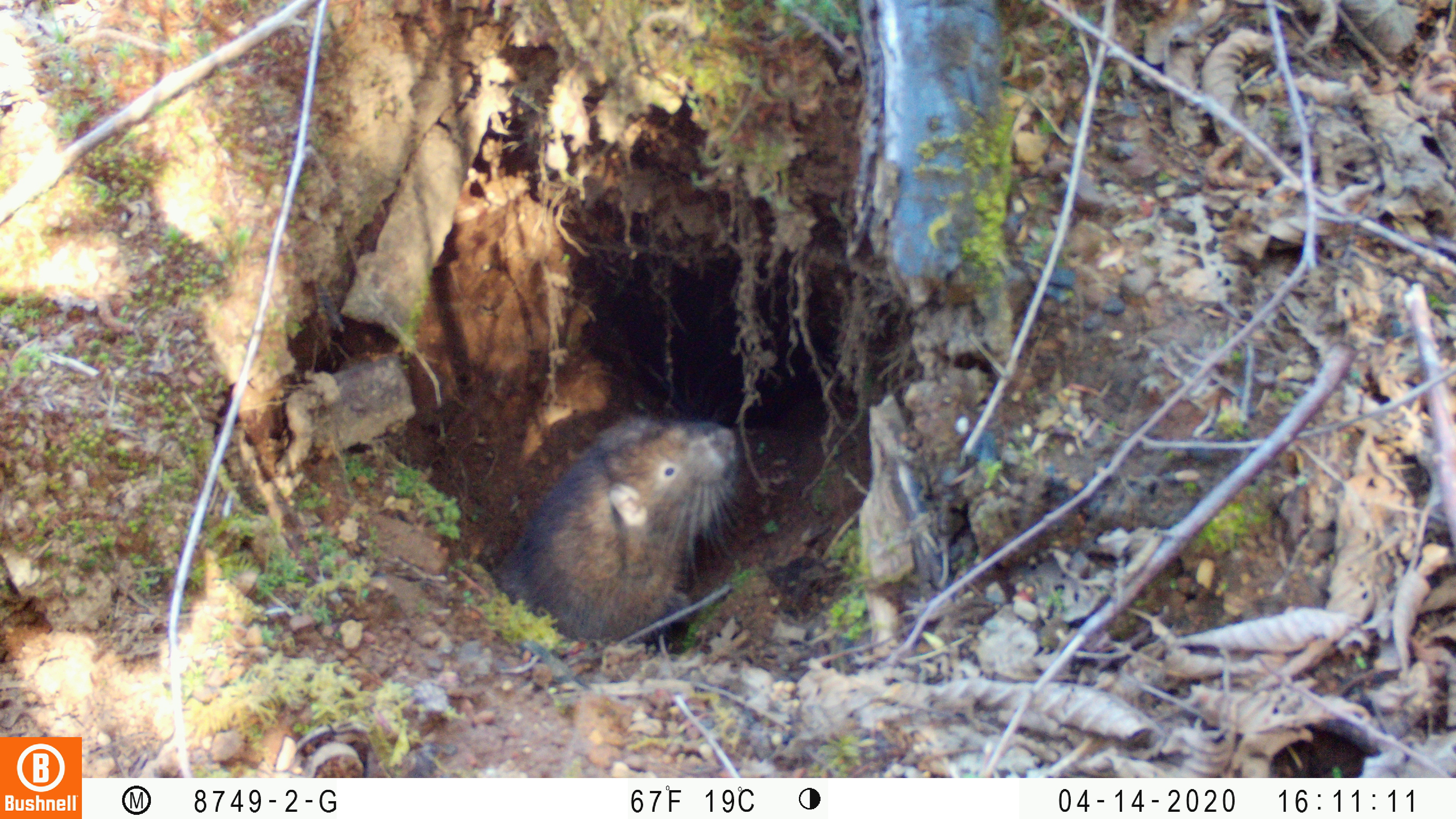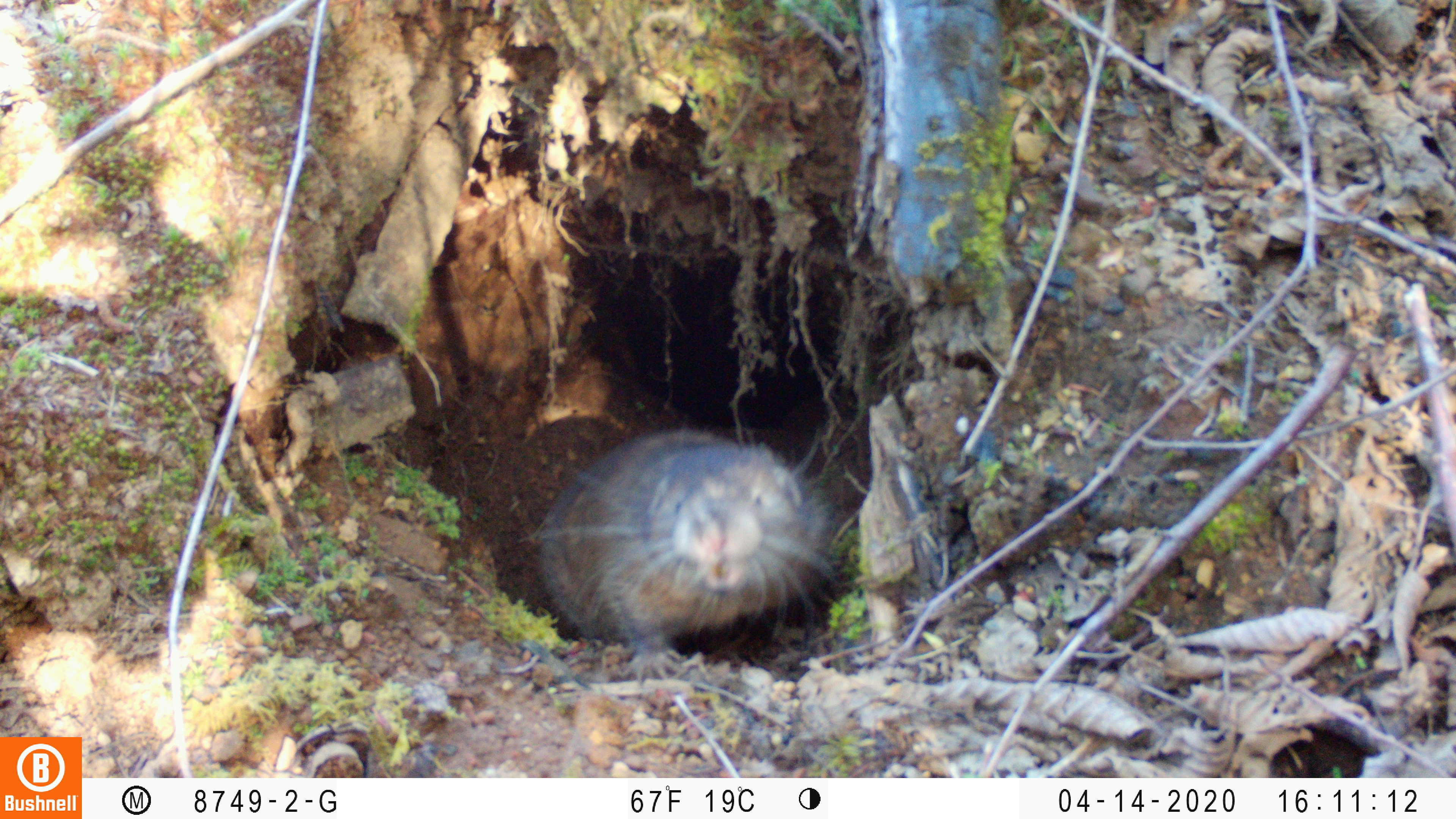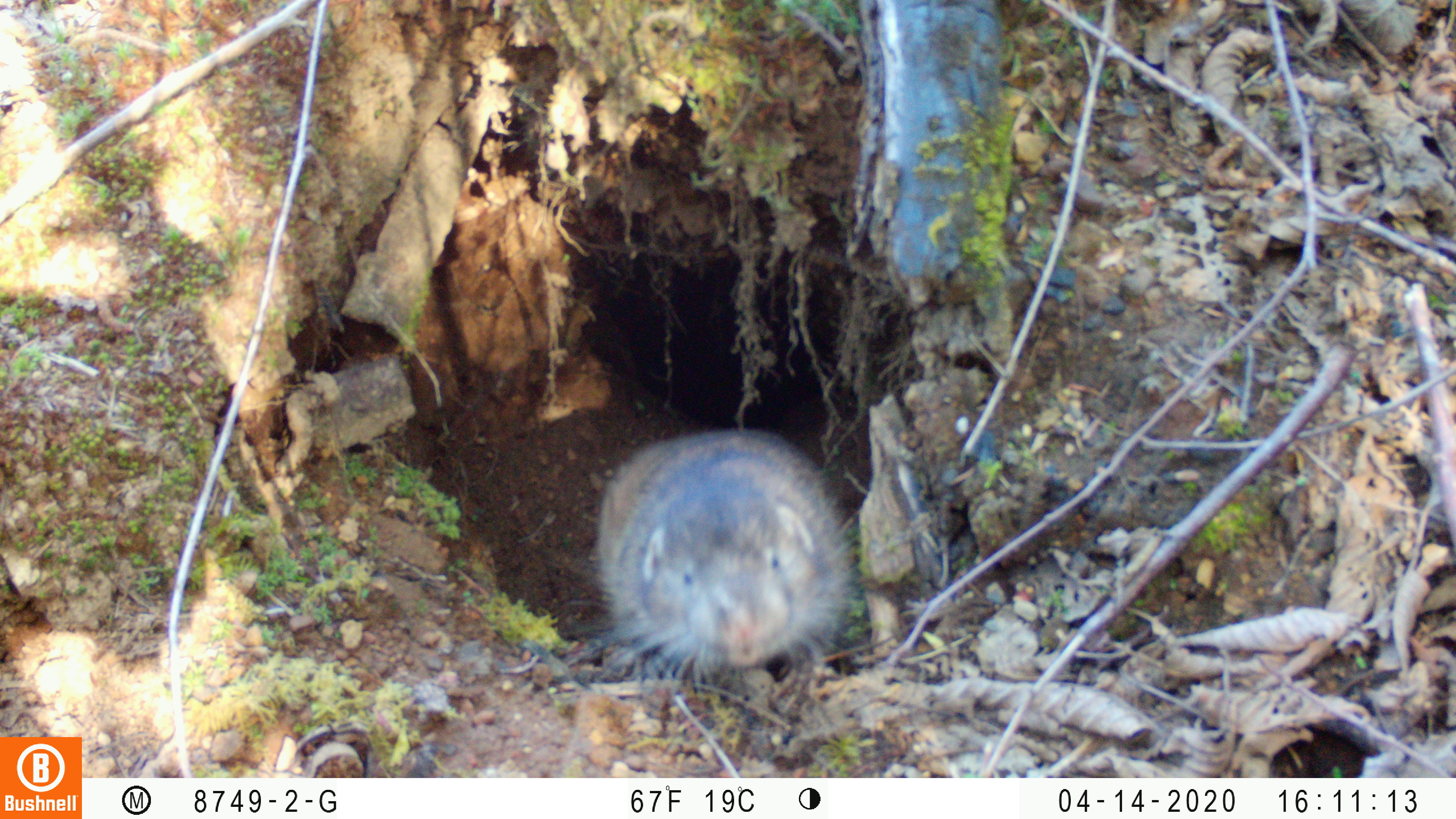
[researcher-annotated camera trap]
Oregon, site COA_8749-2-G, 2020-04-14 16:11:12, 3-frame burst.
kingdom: Animalia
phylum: Chordata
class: Mammalia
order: Rodentia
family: Aplodontiidae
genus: Aplodontia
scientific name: Aplodontia rufa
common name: mountain beaver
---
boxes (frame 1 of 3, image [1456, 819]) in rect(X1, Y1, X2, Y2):
mountain beaver: rect(493, 415, 744, 646)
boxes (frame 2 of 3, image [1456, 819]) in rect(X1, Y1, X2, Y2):
mountain beaver: rect(526, 401, 848, 685)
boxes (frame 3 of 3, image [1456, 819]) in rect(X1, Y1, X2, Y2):
mountain beaver: rect(588, 412, 867, 704)